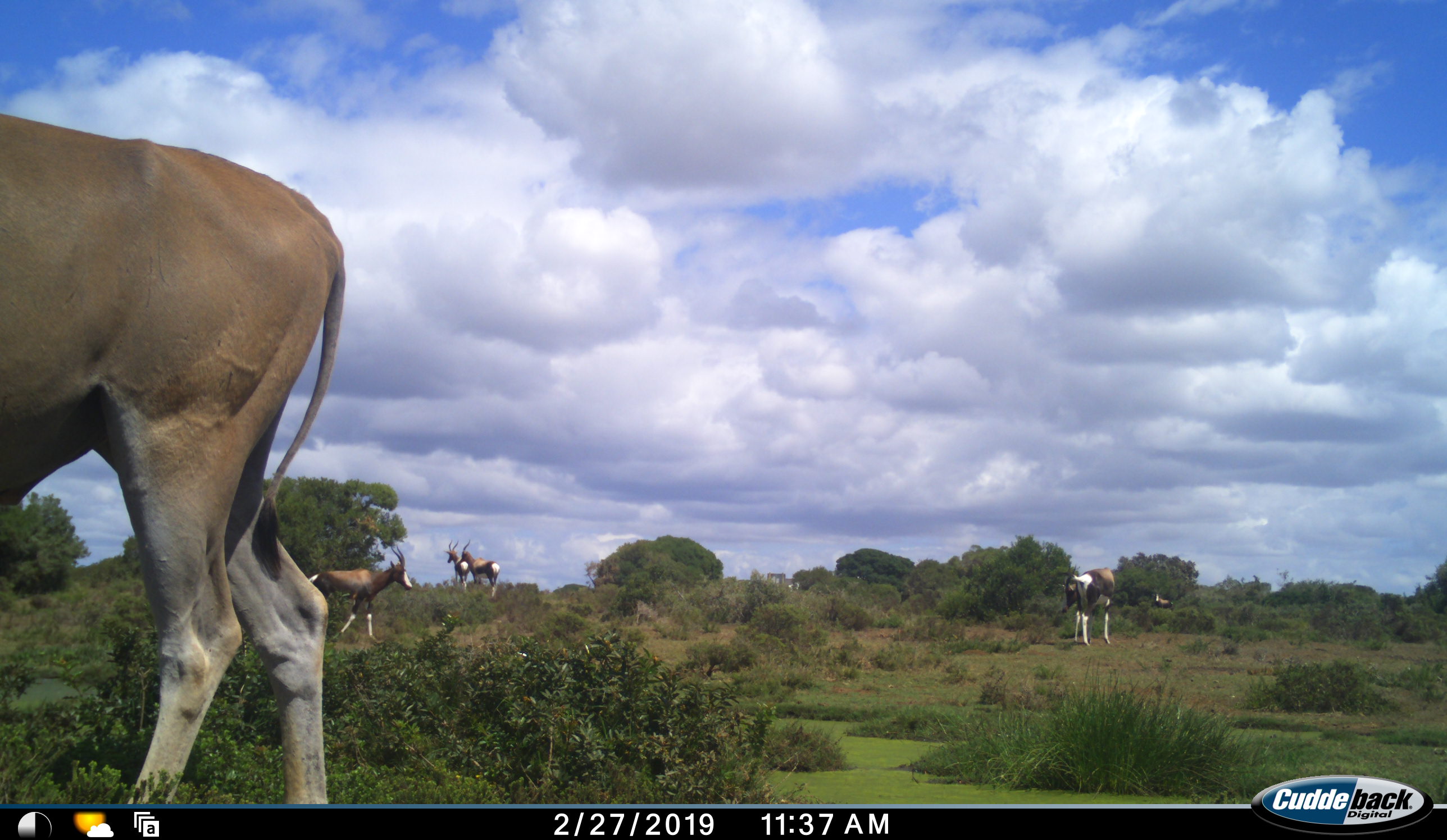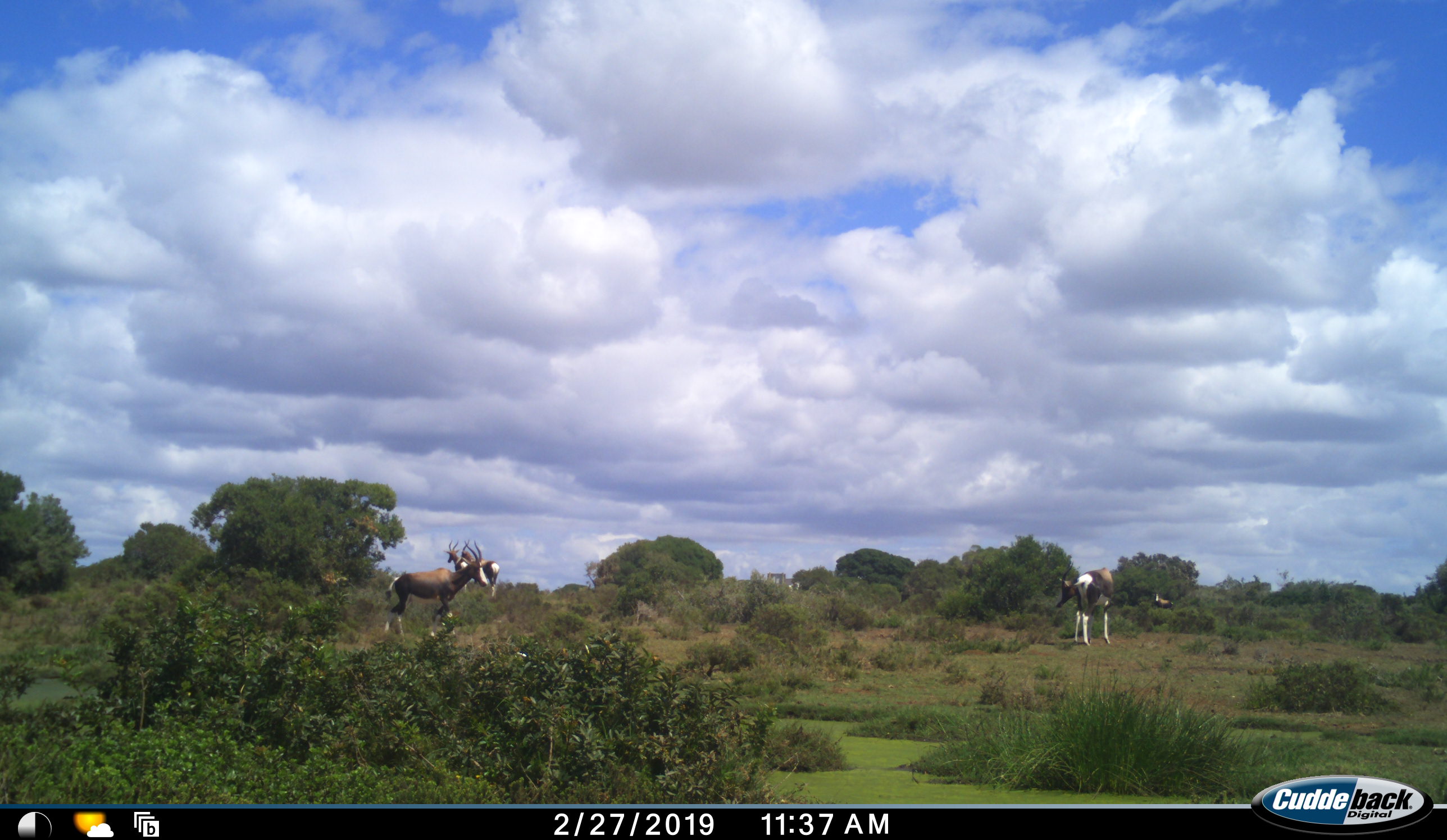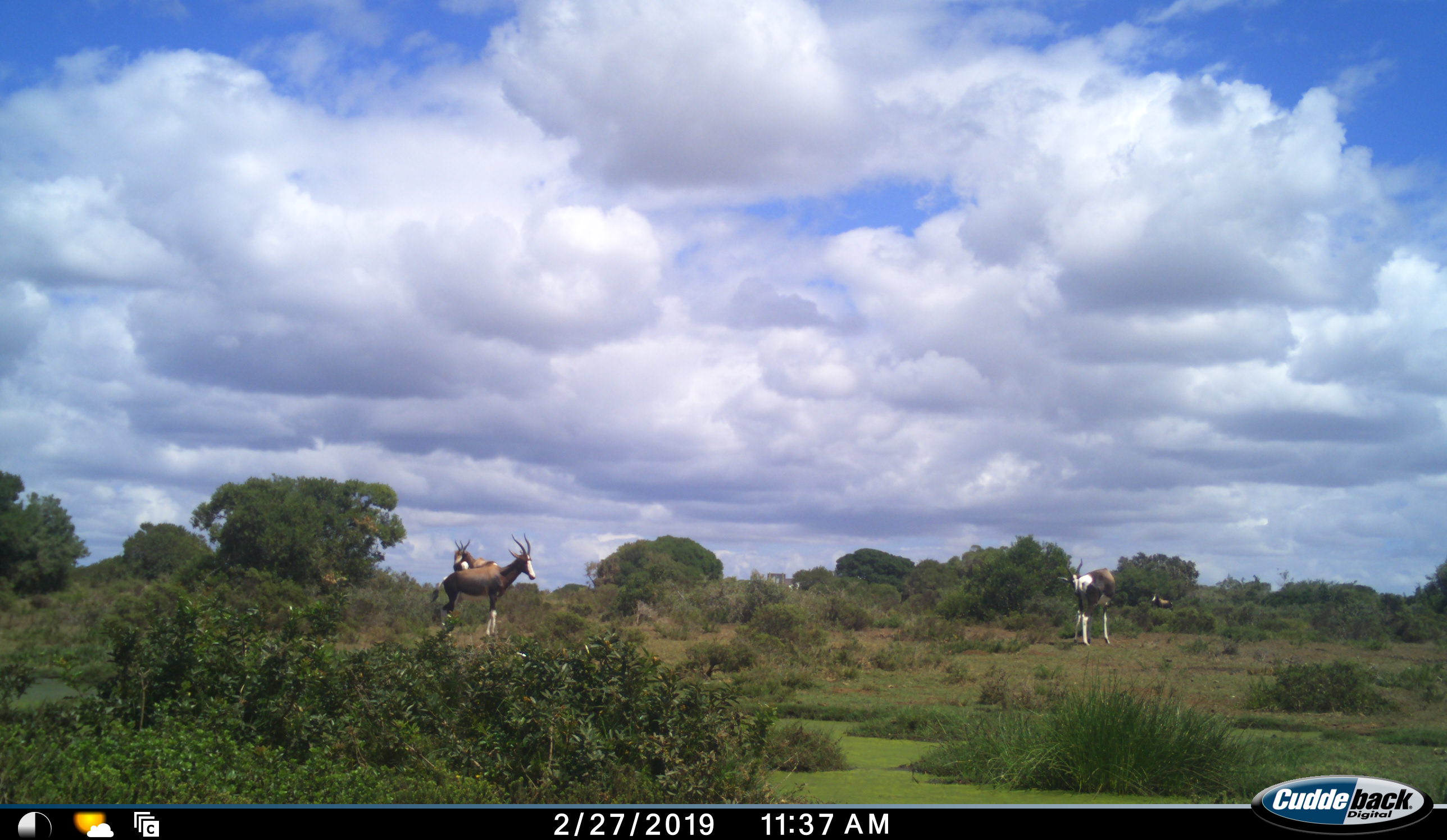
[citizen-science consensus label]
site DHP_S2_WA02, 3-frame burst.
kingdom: Animalia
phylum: Chordata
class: Mammalia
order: Artiodactyla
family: Bovidae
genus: Damaliscus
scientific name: Damaliscus pygargus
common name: bontebok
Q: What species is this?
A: Bontebok (Damaliscus pygargus).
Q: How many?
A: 5.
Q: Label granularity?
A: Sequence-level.